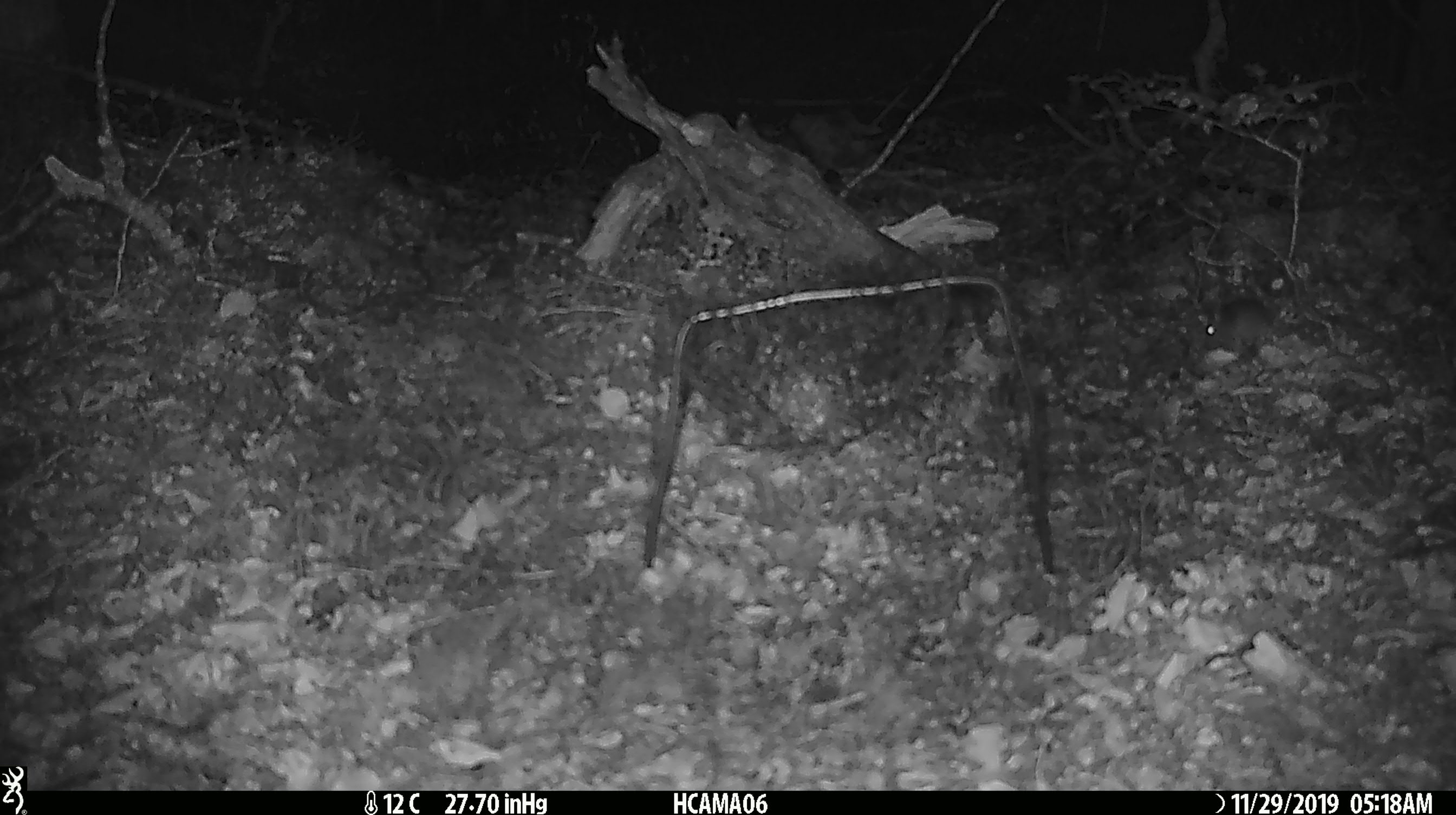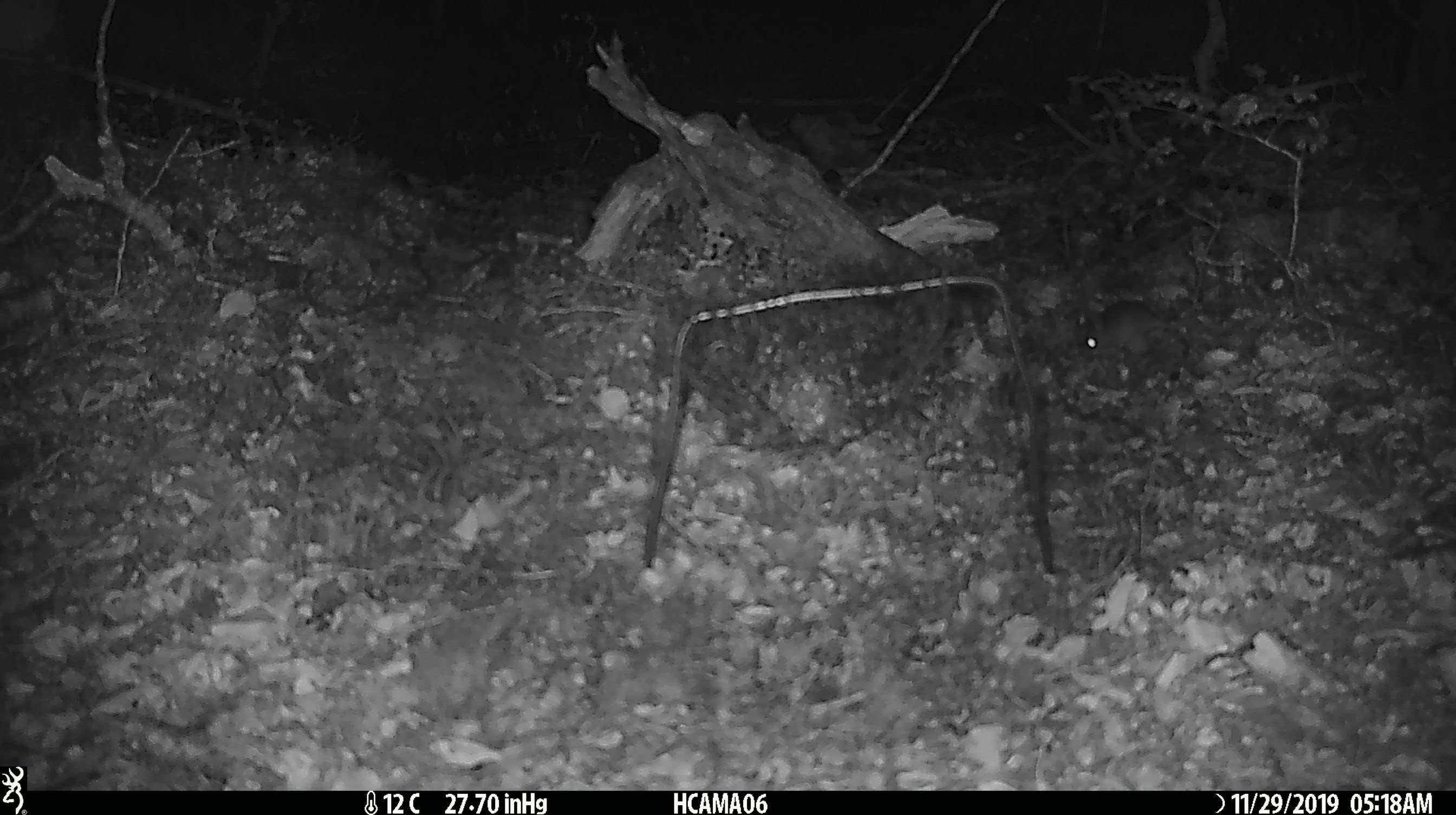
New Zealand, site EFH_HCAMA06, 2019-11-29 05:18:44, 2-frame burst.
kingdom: Animalia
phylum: Chordata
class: Mammalia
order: Rodentia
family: Muridae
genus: Mus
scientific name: Mus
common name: mouse